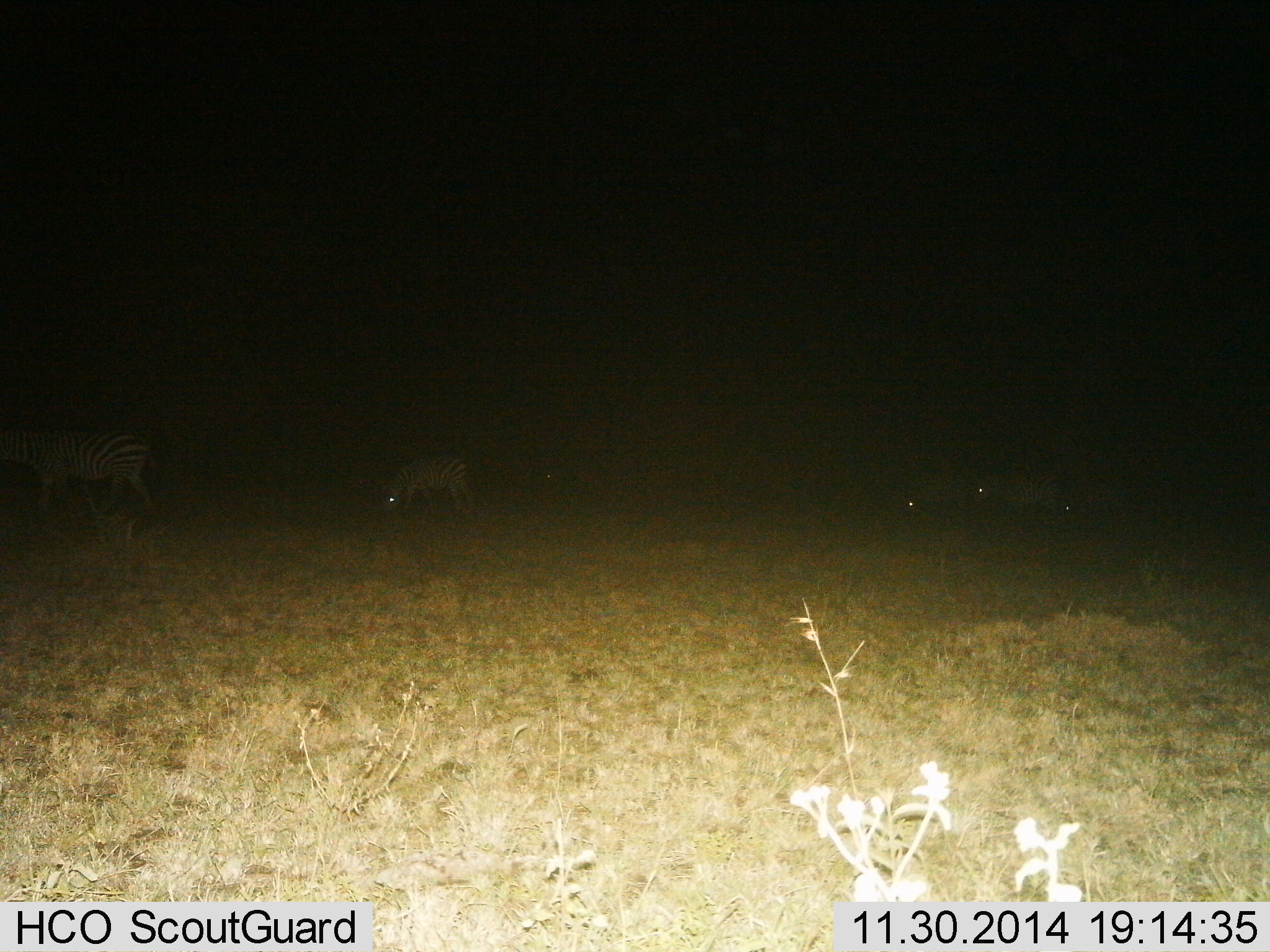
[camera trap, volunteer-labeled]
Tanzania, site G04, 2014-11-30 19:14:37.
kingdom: Animalia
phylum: Chordata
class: Mammalia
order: Perissodactyla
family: Equidae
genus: Equus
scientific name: Equus quagga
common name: plains zebra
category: zebra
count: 5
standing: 40%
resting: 10%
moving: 40%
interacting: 0%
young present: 0%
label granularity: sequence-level